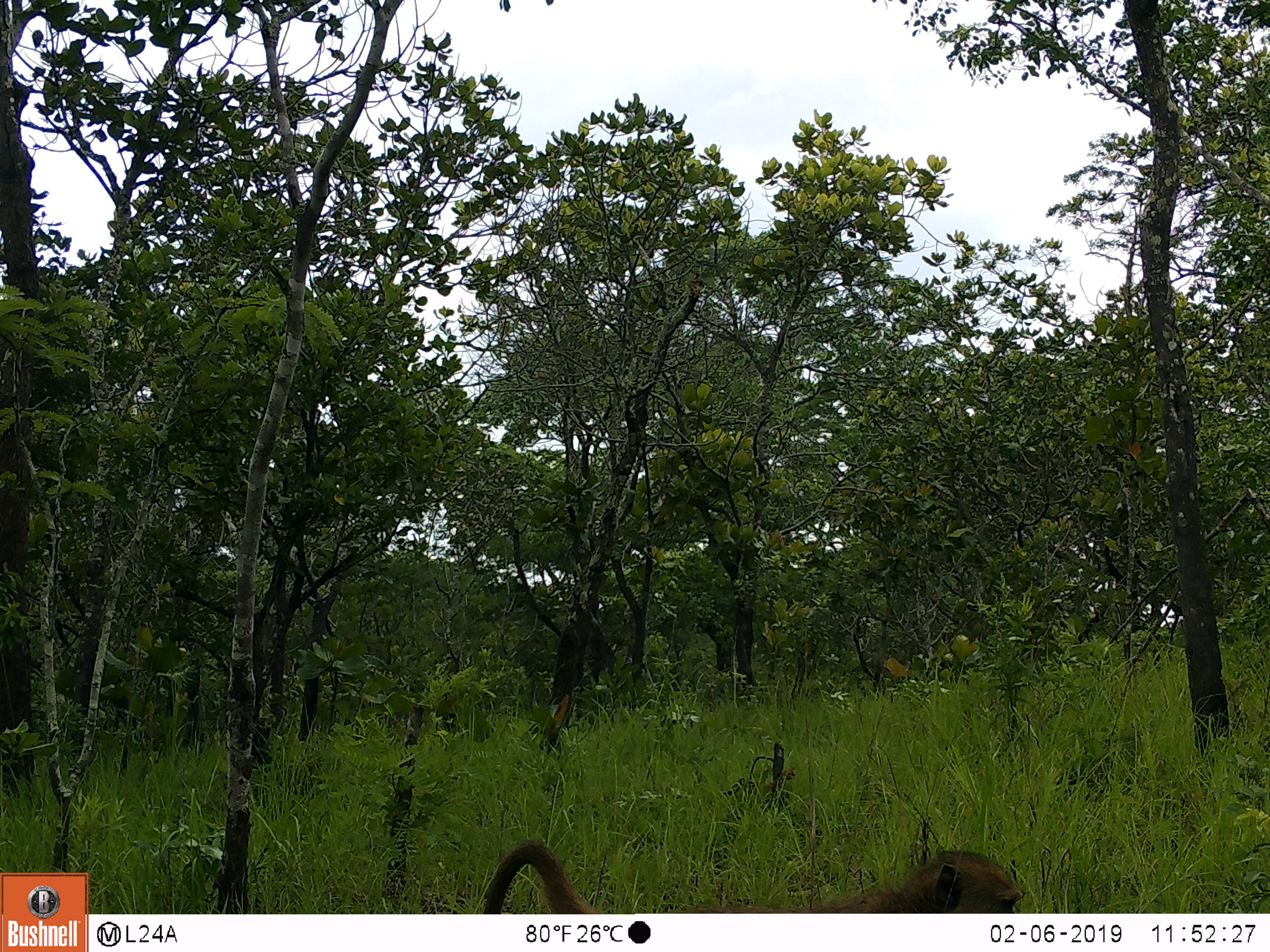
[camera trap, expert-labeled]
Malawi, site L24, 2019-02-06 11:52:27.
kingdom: Animalia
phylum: Chordata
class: Mammalia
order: Primates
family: Cercopithecidae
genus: Papio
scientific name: Papio cynocephalus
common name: yellow baboon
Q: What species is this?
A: Yellow baboon (Papio cynocephalus).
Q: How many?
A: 1.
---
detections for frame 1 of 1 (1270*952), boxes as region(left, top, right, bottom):
yellow baboon: region(474, 832, 1037, 908)